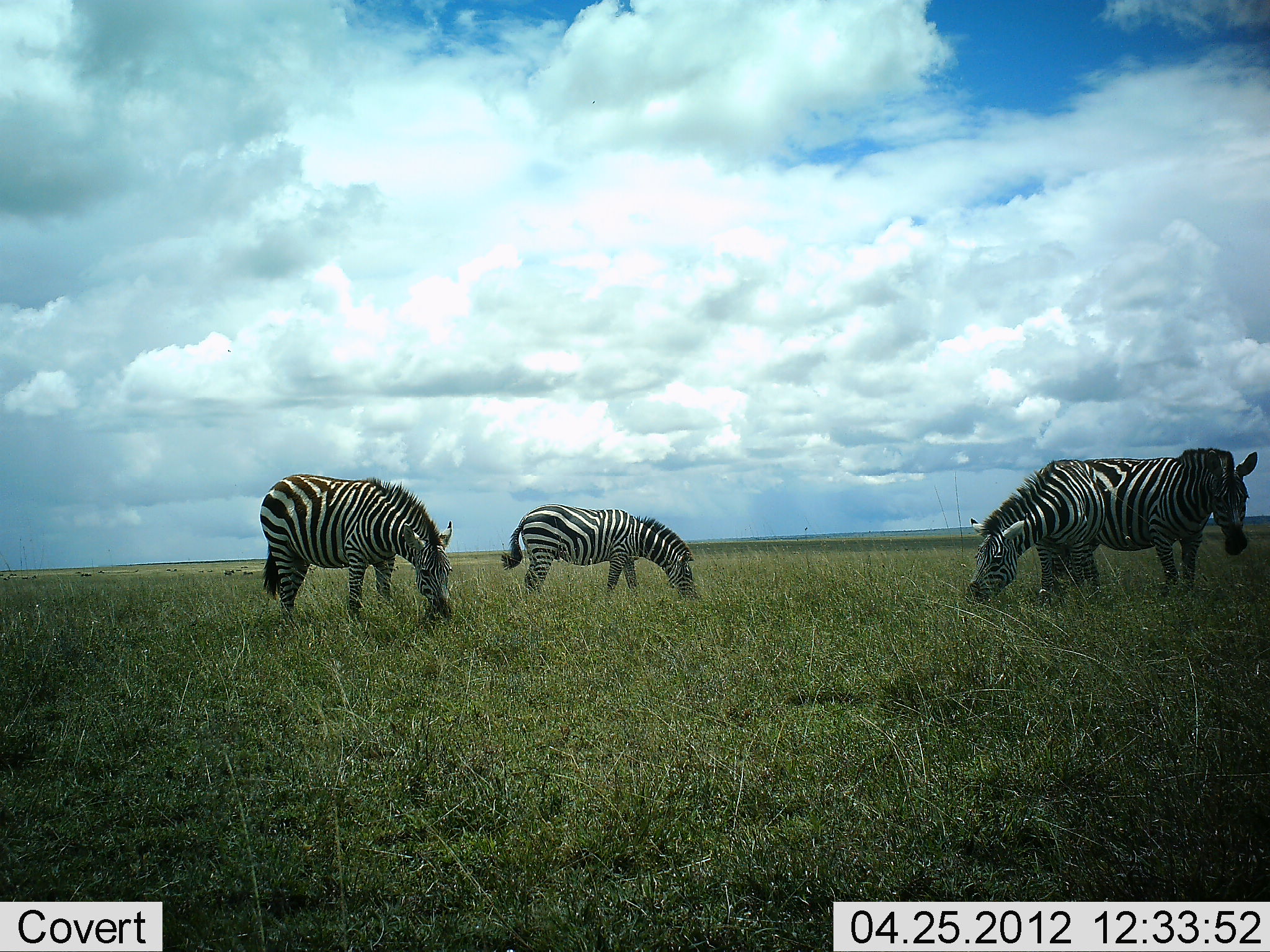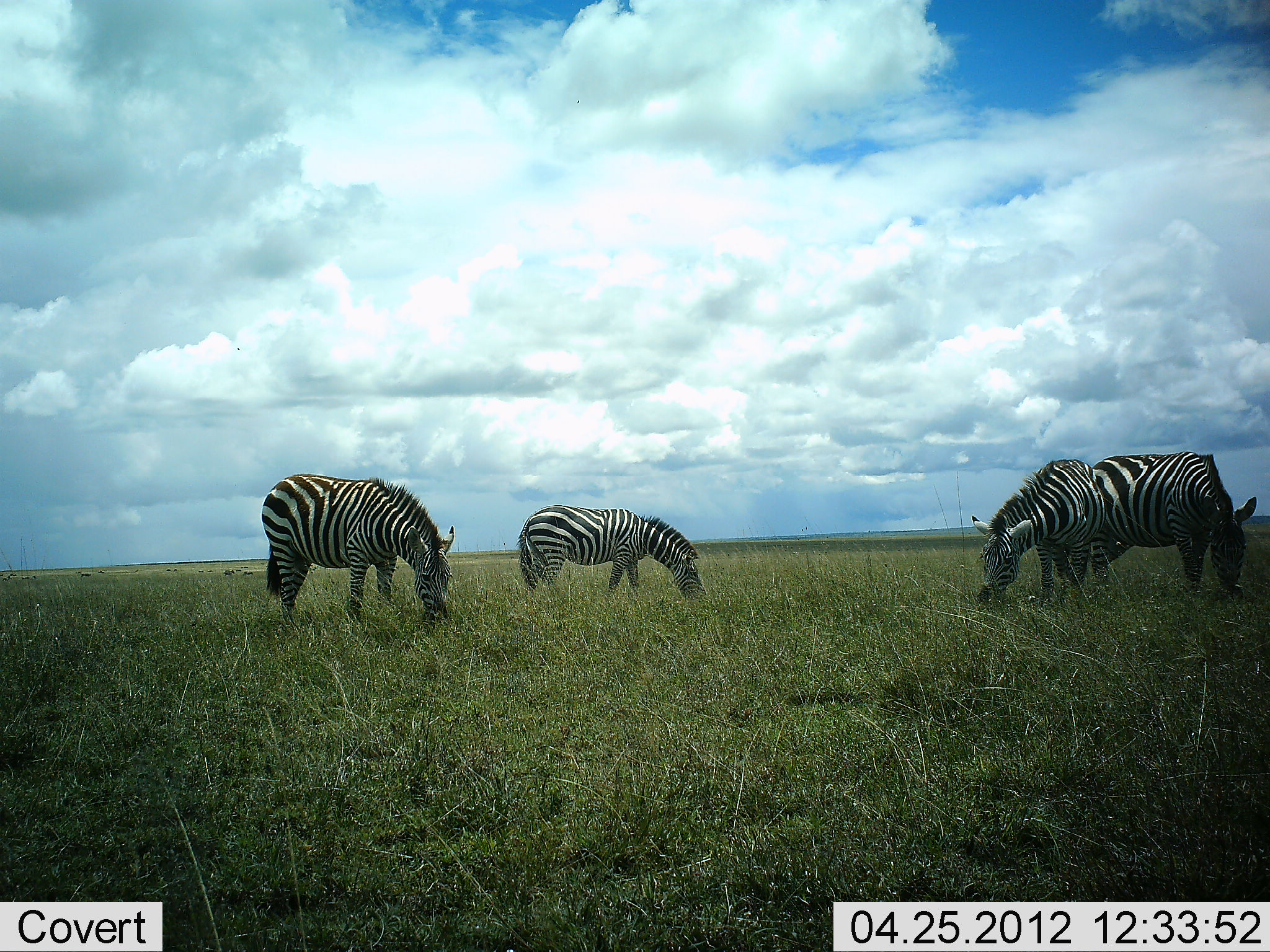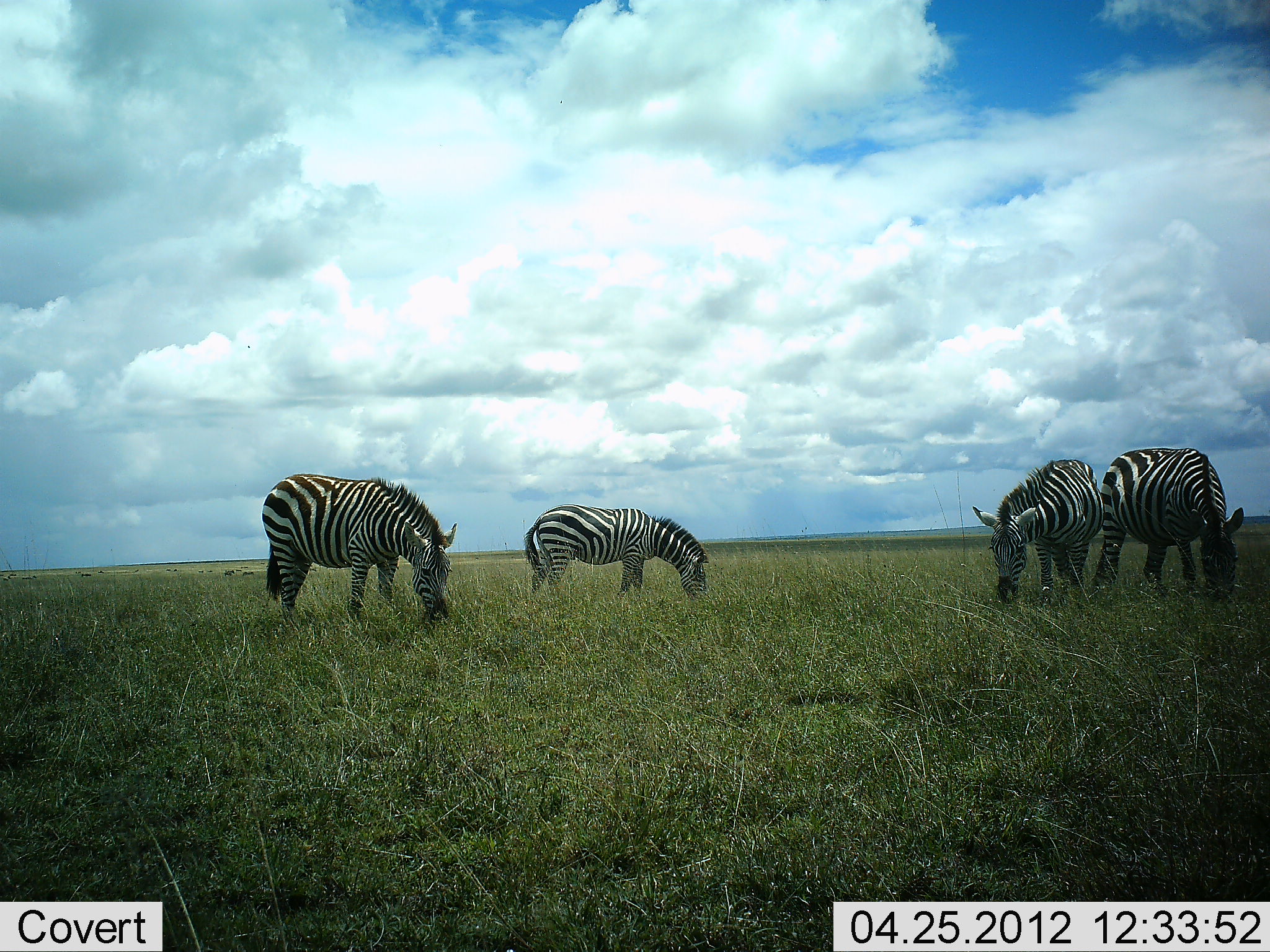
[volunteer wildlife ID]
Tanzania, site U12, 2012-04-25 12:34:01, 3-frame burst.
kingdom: Animalia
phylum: Chordata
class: Mammalia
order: Perissodactyla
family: Equidae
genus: Equus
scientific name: Equus quagga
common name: plains zebra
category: zebra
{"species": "zebra (plains zebra) (Equus quagga)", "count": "4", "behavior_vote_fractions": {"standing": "5%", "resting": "0%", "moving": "0%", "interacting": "5%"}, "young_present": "0%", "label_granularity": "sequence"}